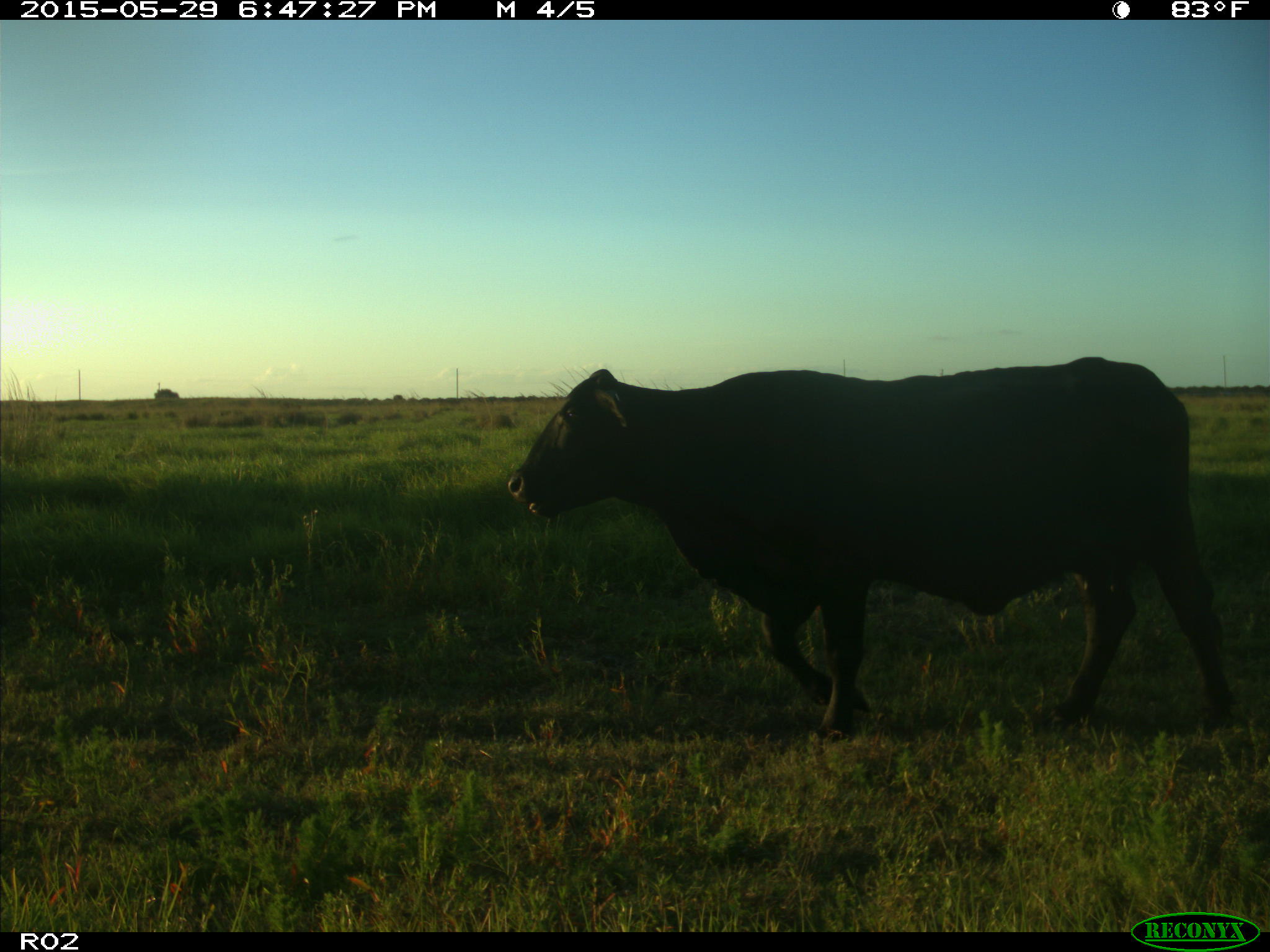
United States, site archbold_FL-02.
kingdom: Animalia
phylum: Chordata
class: Mammalia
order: Artiodactyla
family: Bovidae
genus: Bos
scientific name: Bos taurus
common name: domestic cow